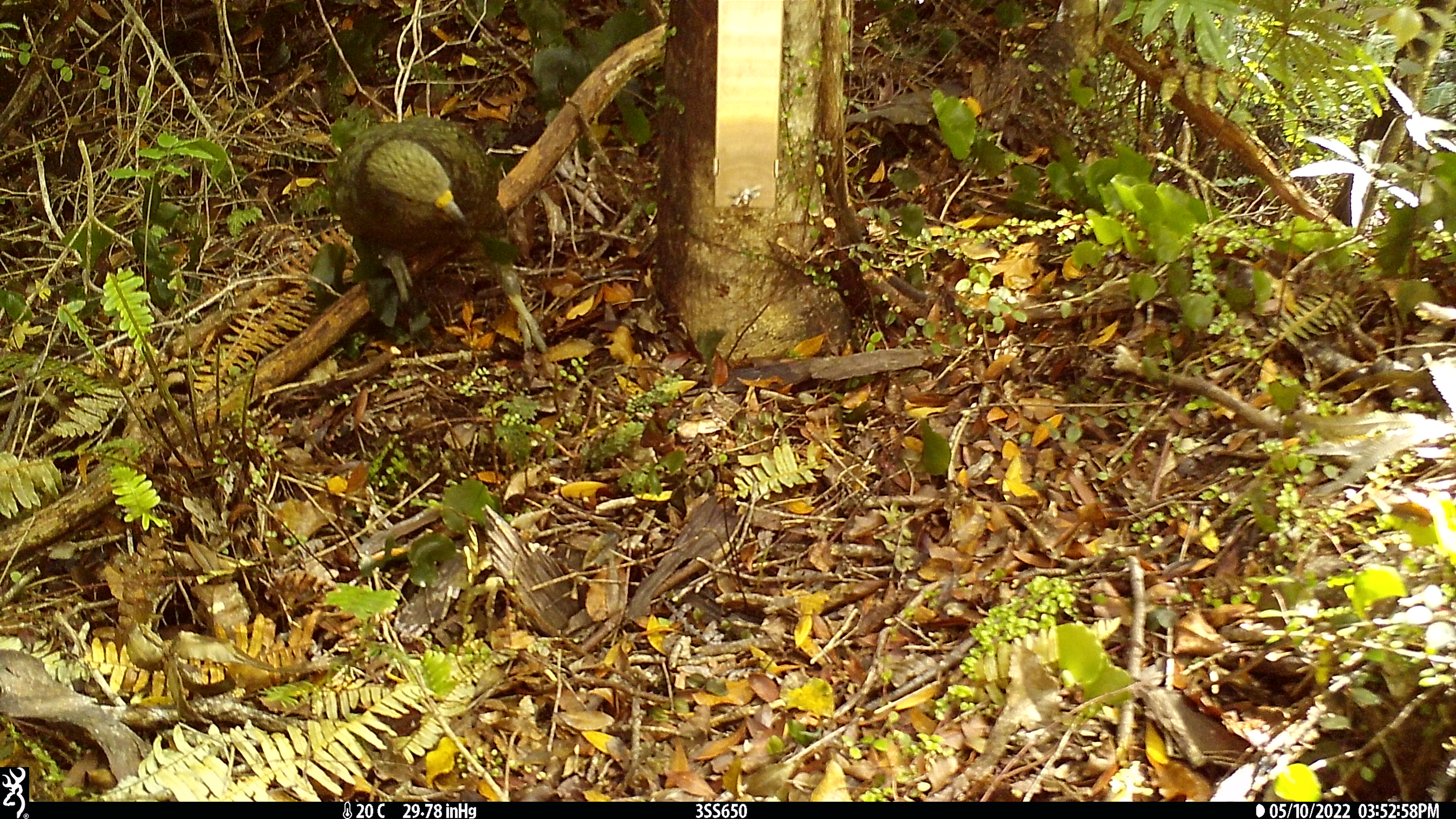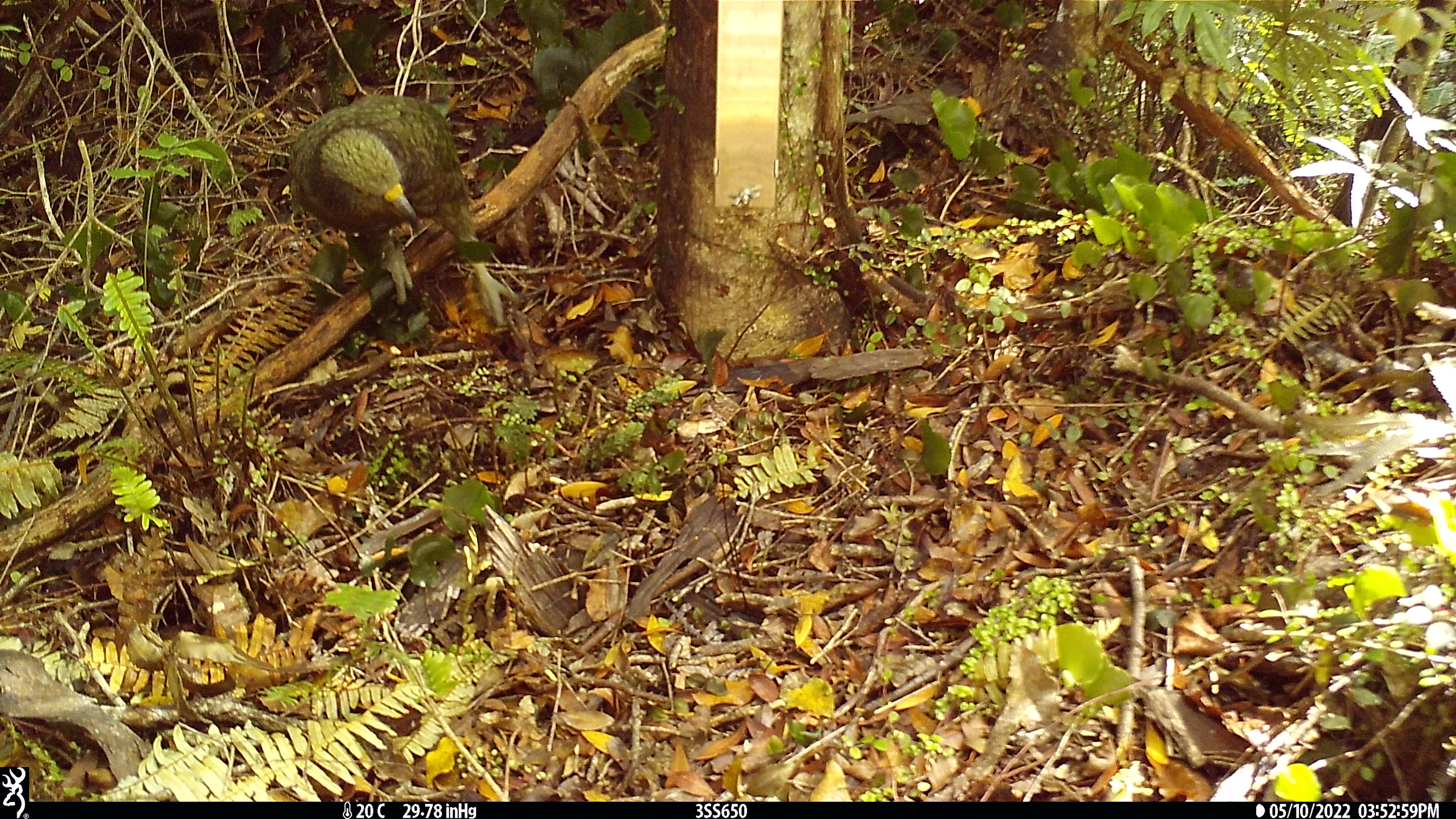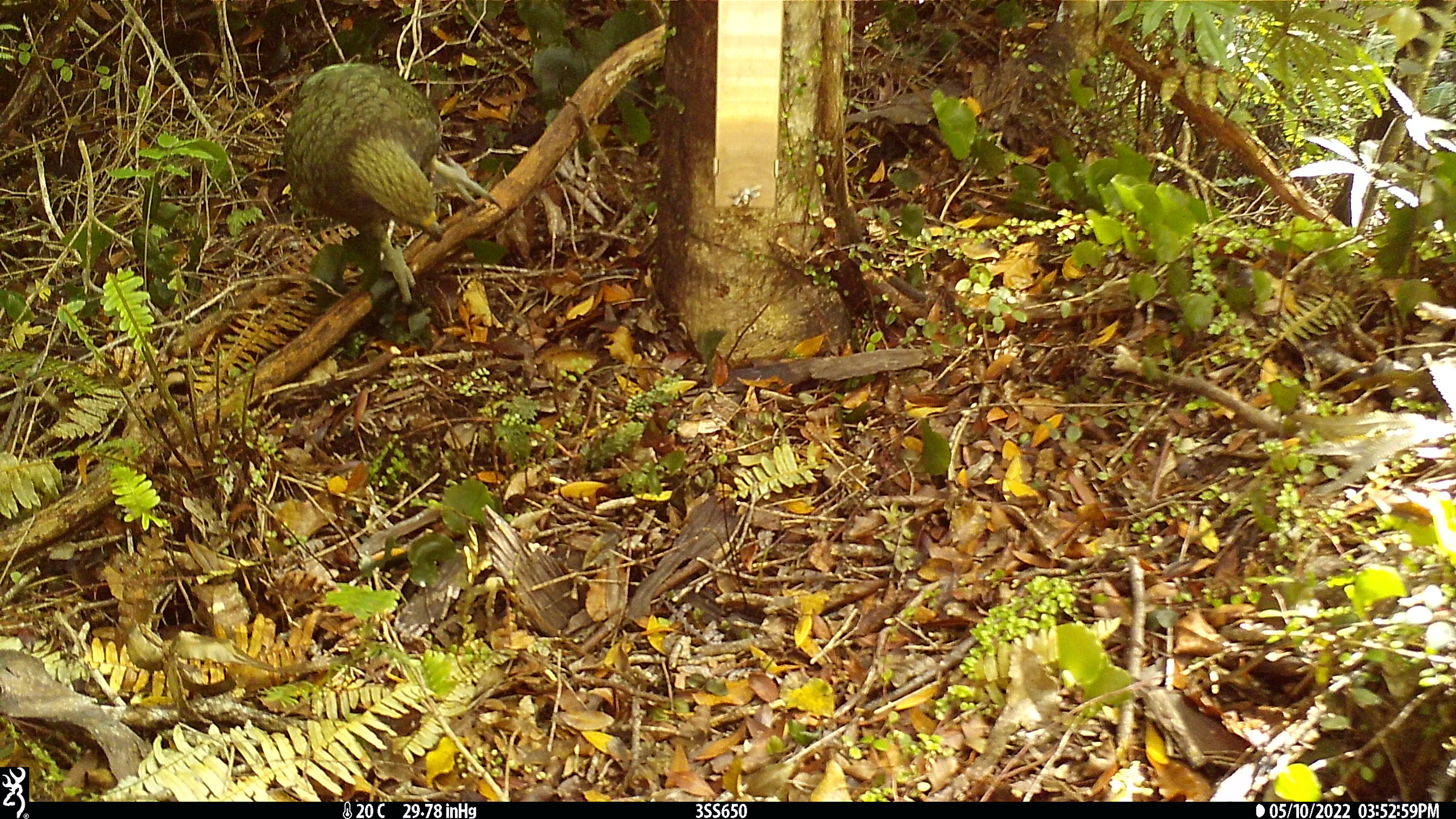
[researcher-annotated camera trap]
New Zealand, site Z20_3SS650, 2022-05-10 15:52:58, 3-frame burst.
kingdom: Animalia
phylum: Chordata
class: Aves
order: Psittaciformes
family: Strigopidae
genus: Nestor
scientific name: Nestor notabilis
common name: kea